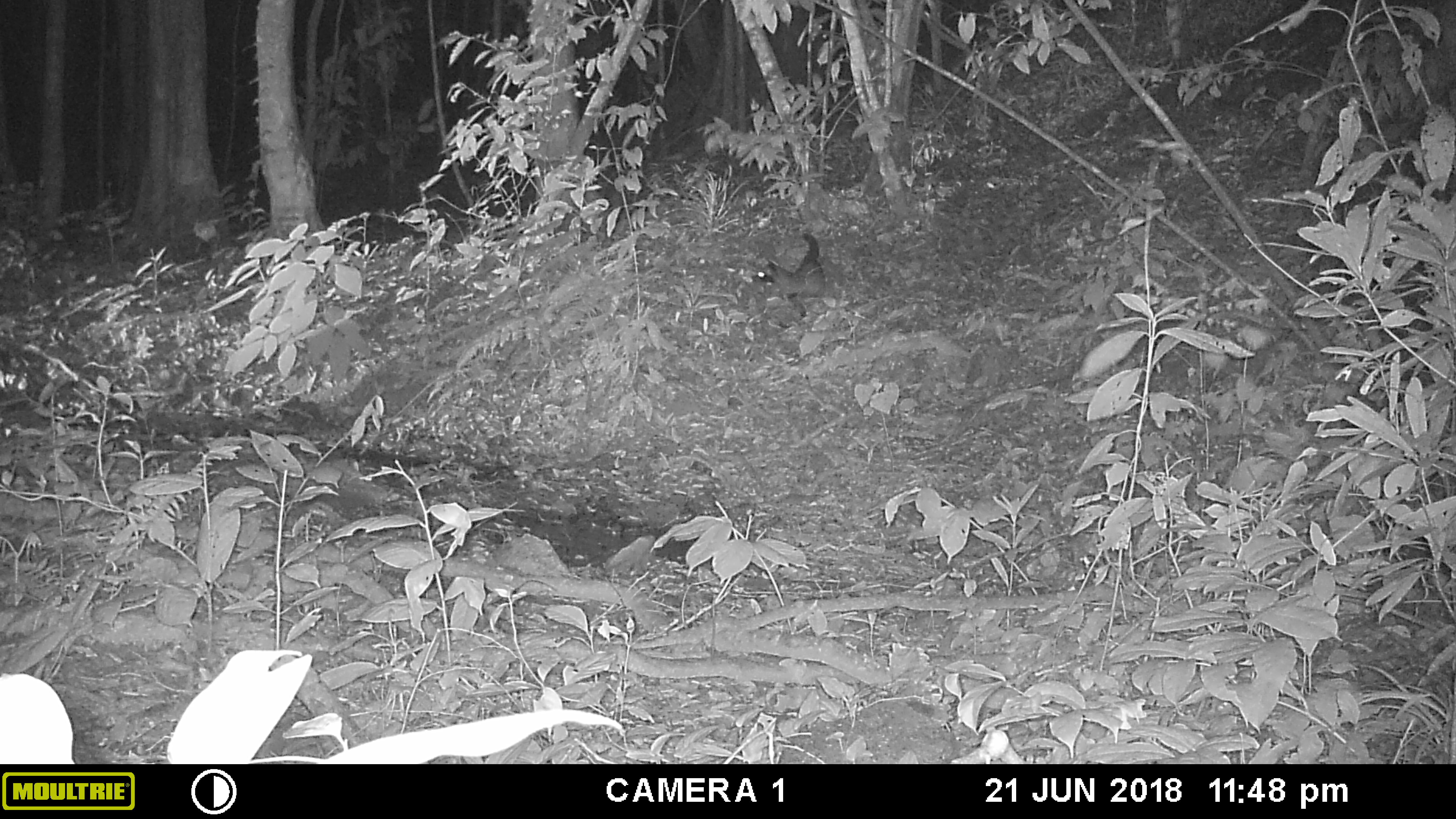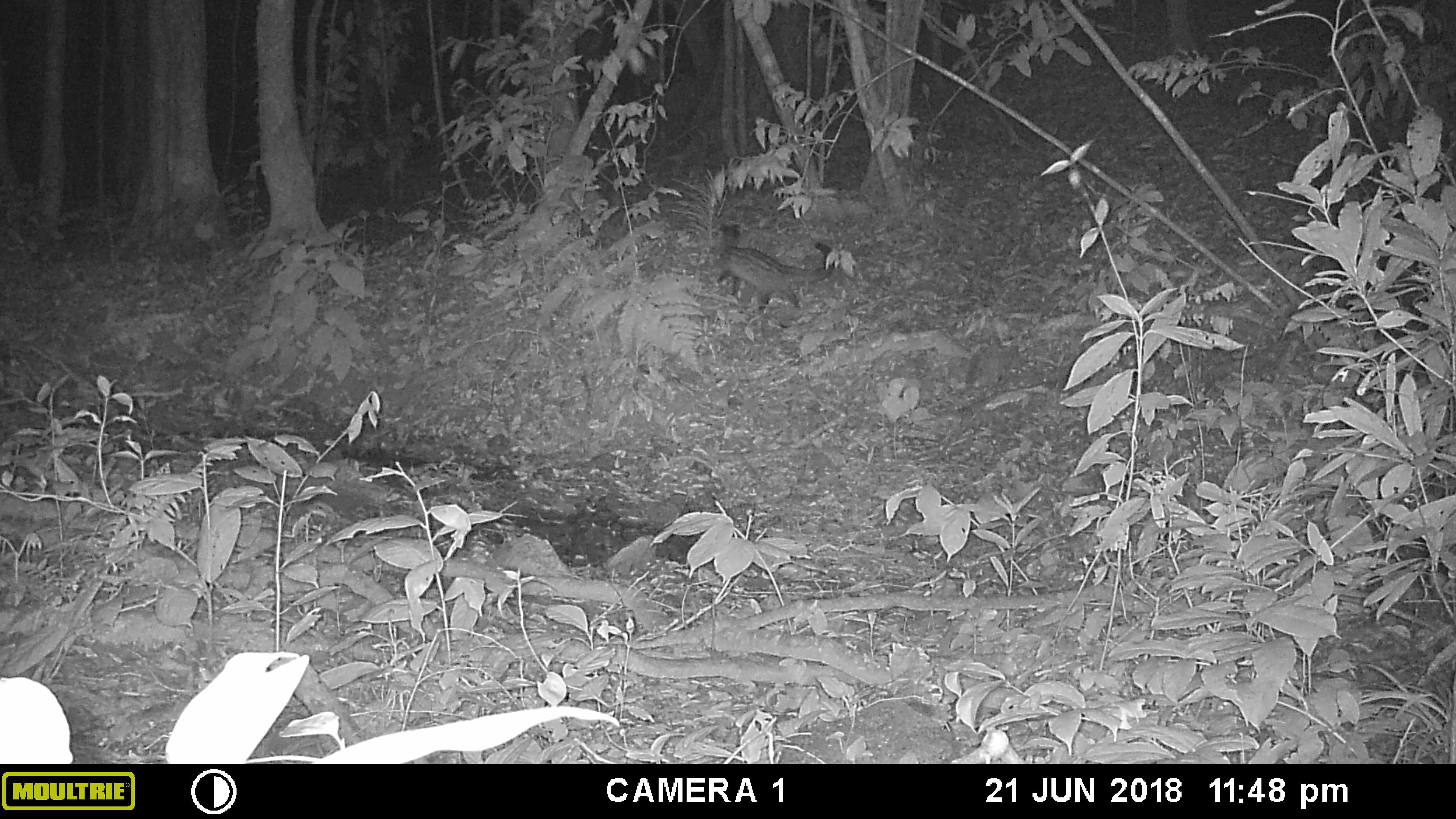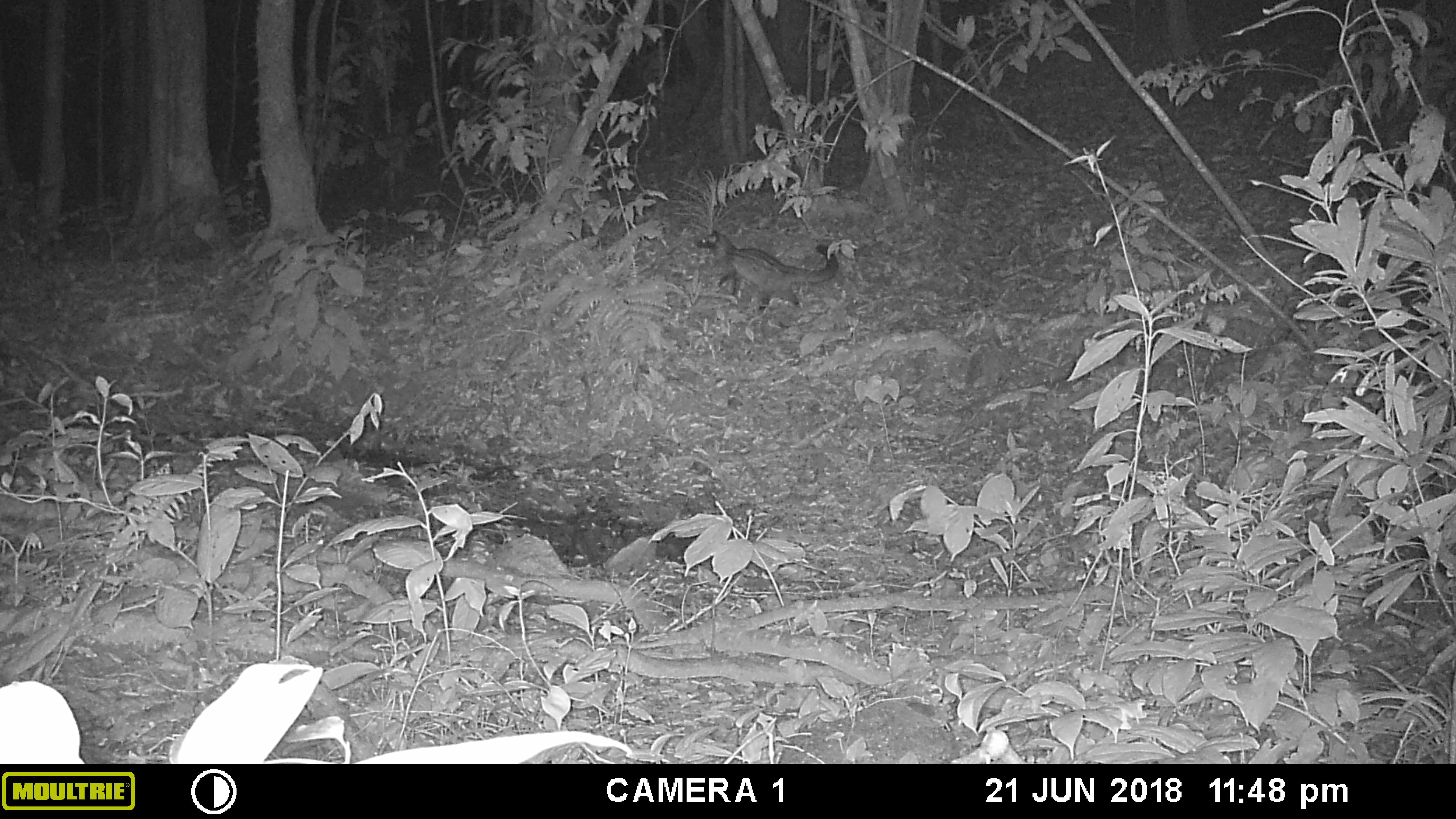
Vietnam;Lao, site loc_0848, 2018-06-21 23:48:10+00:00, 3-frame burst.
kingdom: Animalia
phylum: Chordata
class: Mammalia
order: Carnivora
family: Viverridae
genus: Paradoxurus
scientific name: Paradoxurus hermaphroditus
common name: common palm civet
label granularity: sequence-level